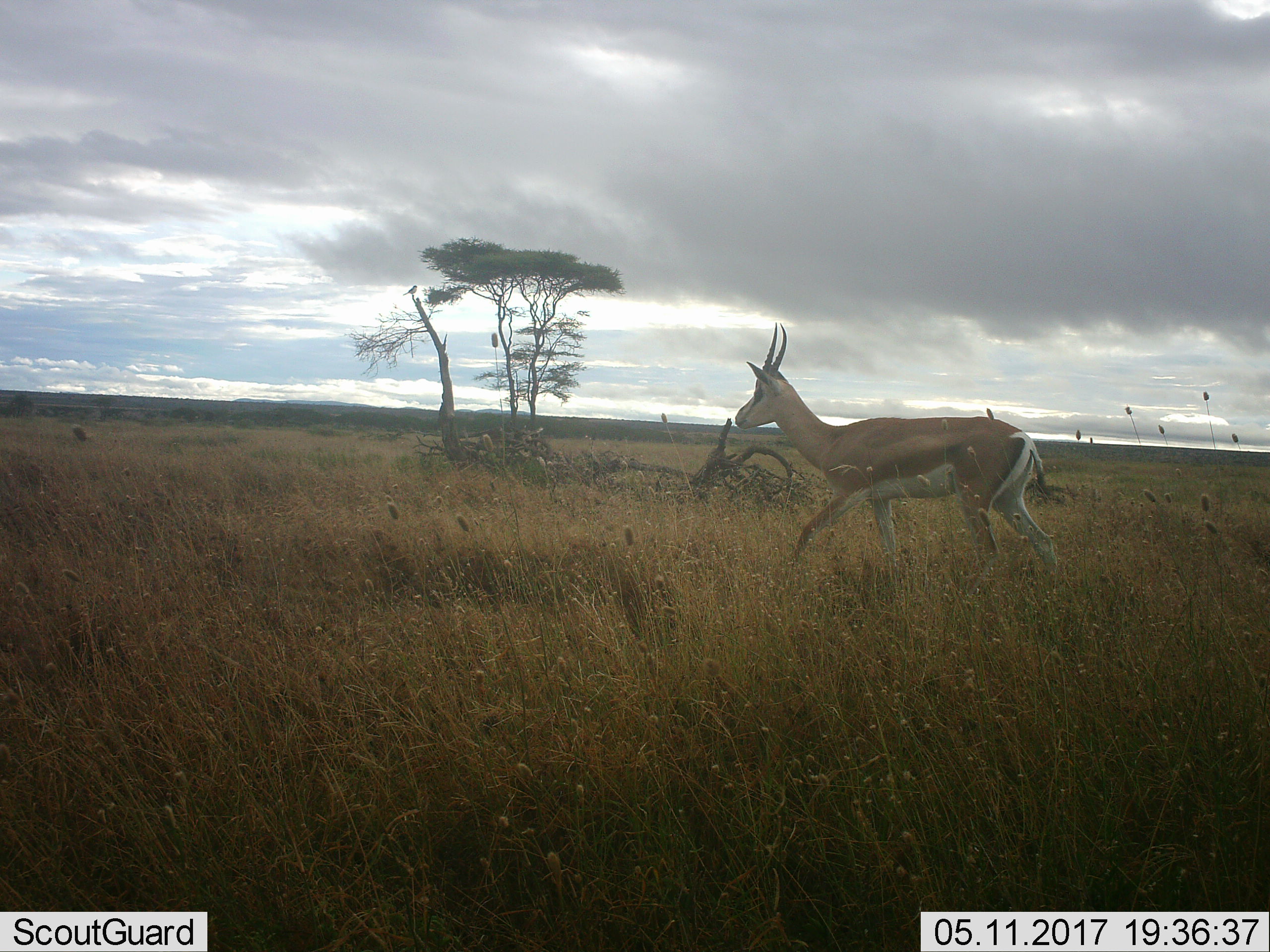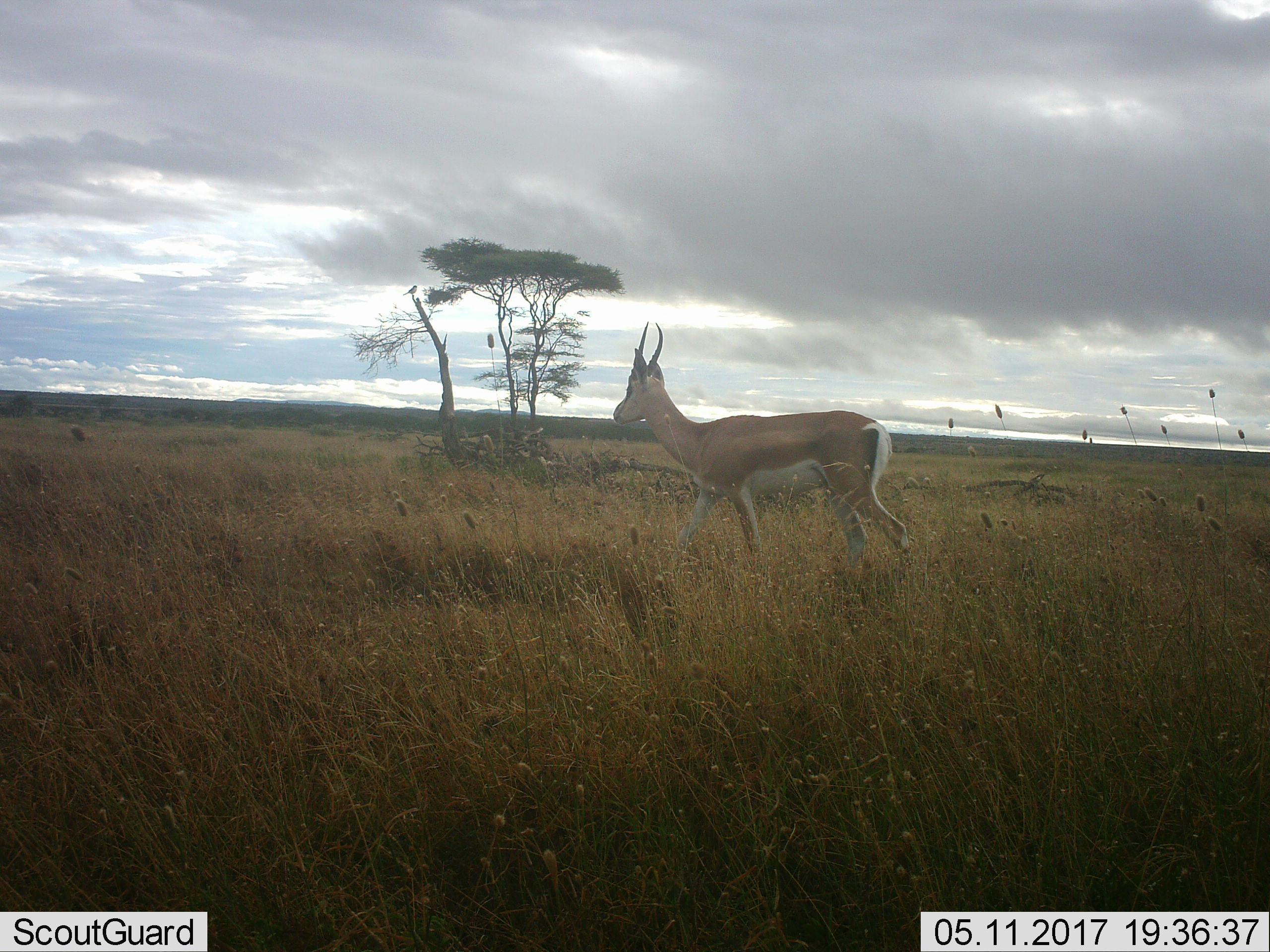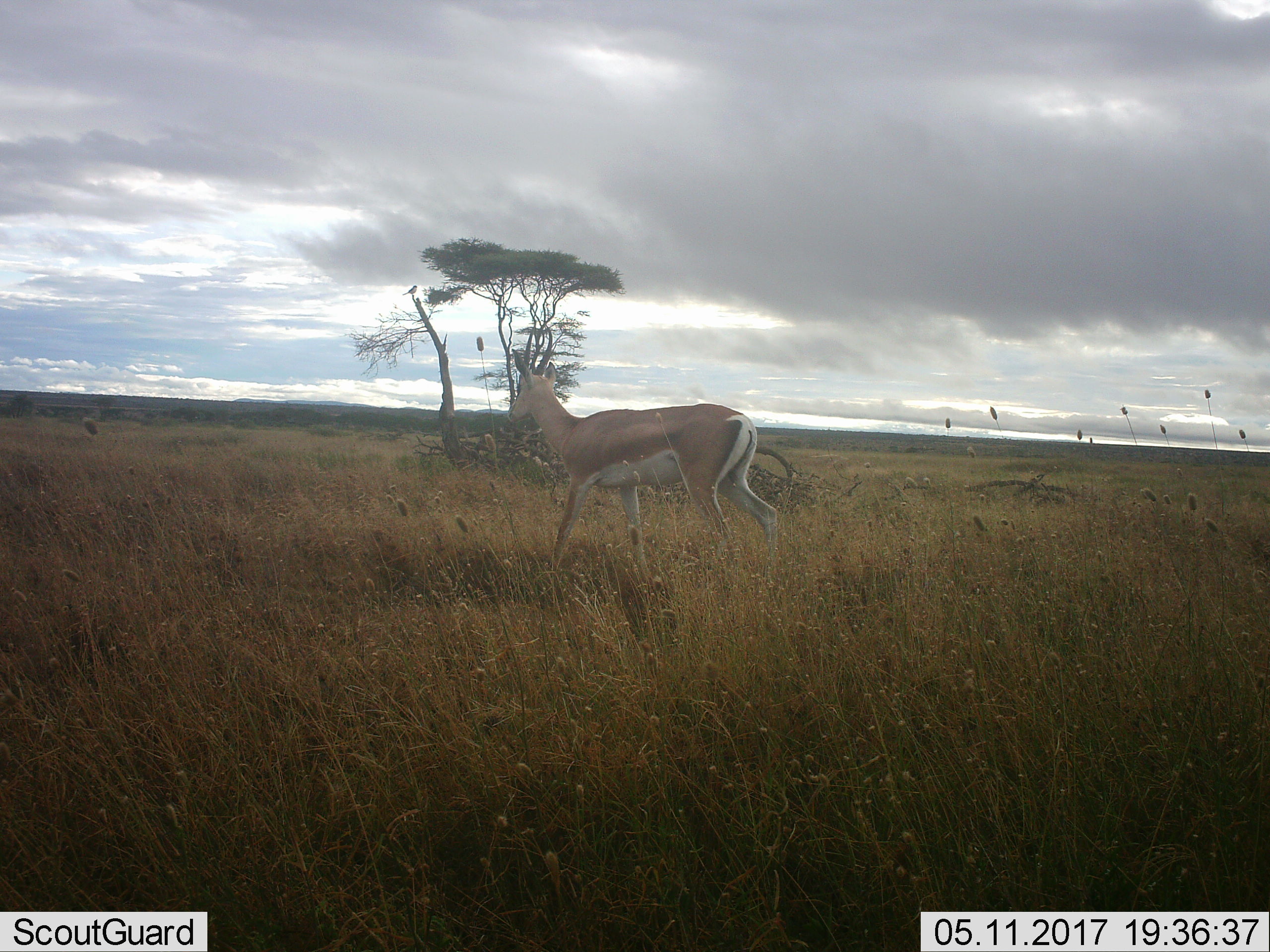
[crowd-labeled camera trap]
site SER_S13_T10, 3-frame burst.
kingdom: Animalia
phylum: Chordata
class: Mammalia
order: Artiodactyla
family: Bovidae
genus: Nanger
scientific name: Nanger granti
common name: grant's gazelle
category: gazellegrants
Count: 1.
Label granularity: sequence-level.